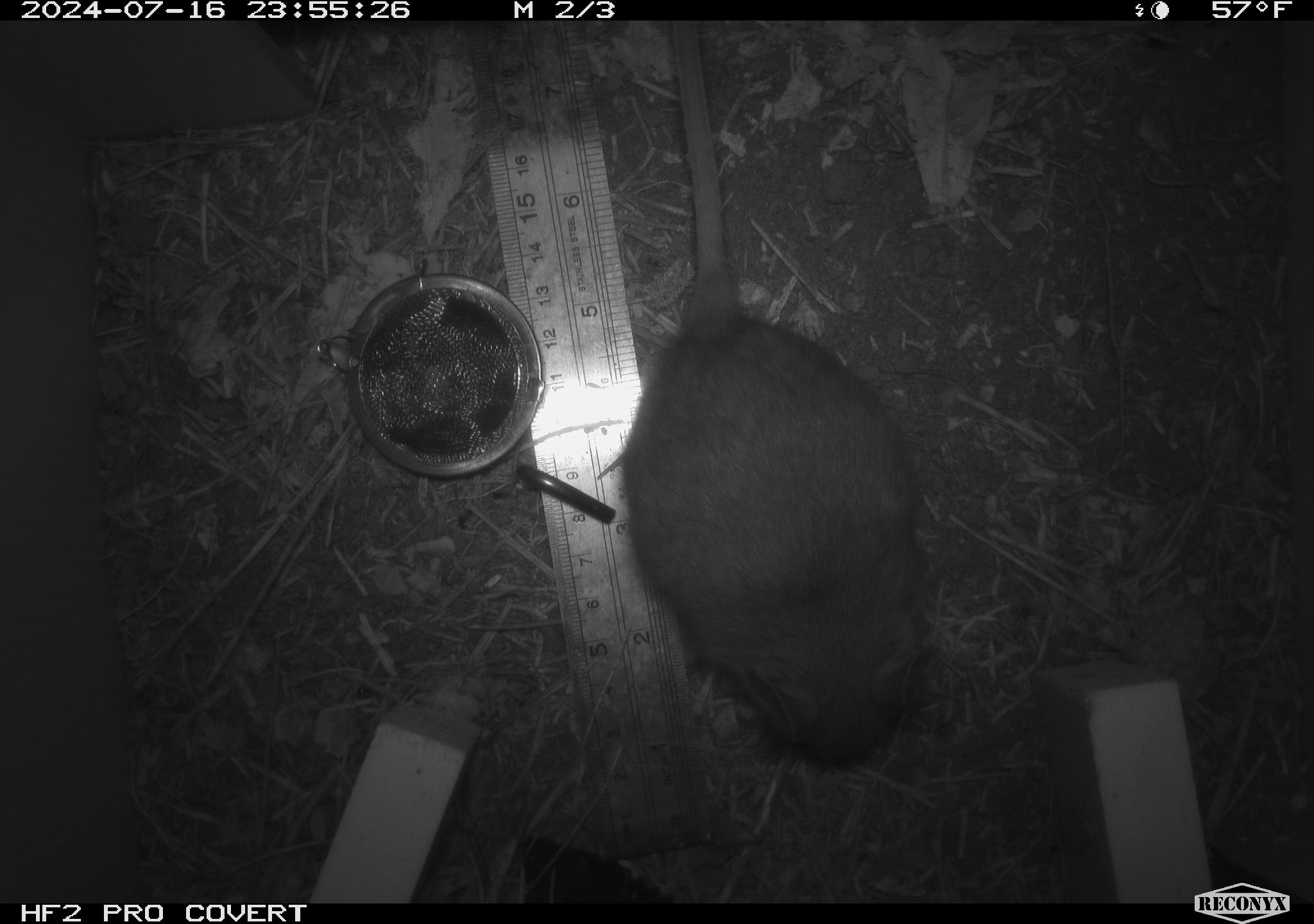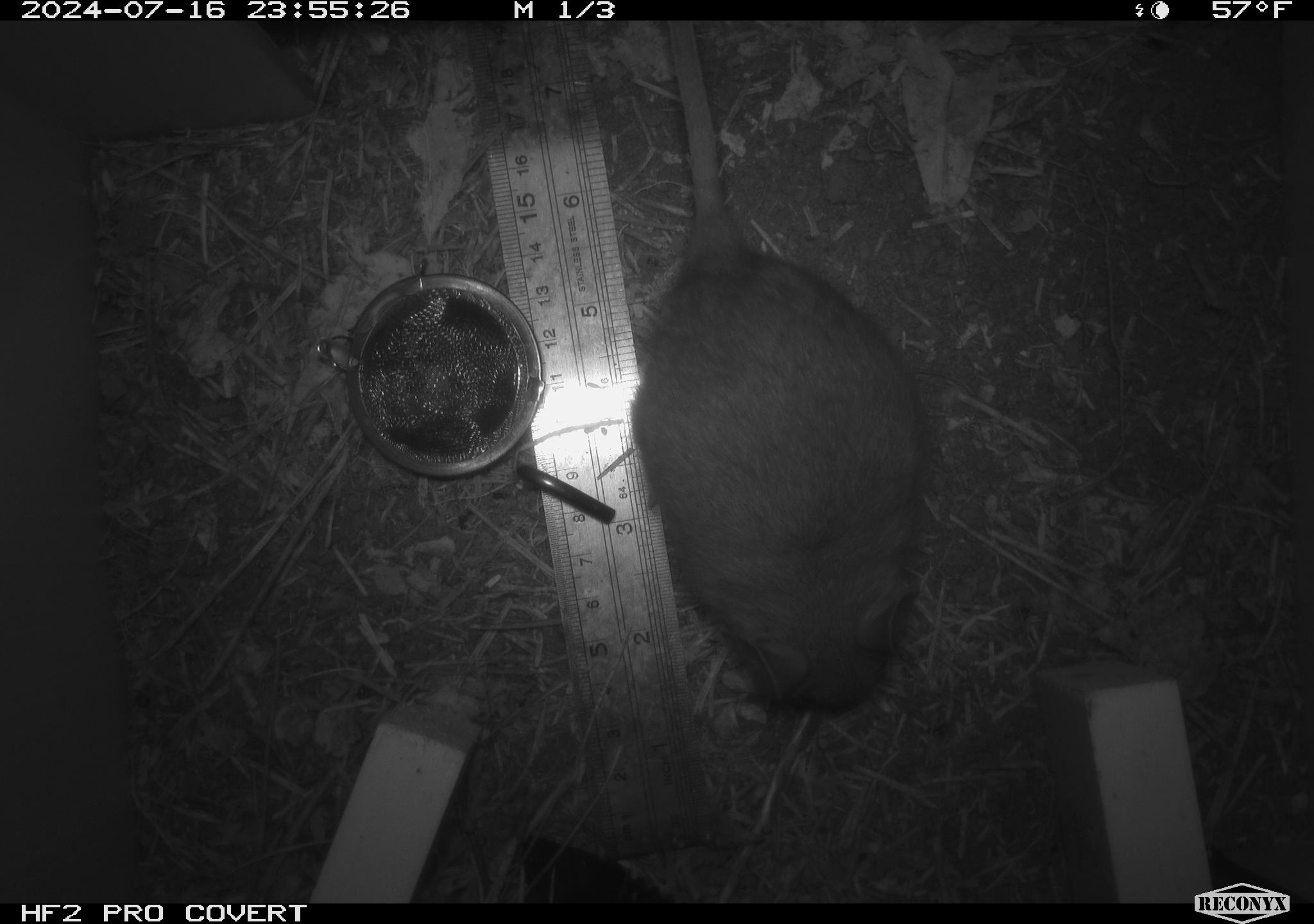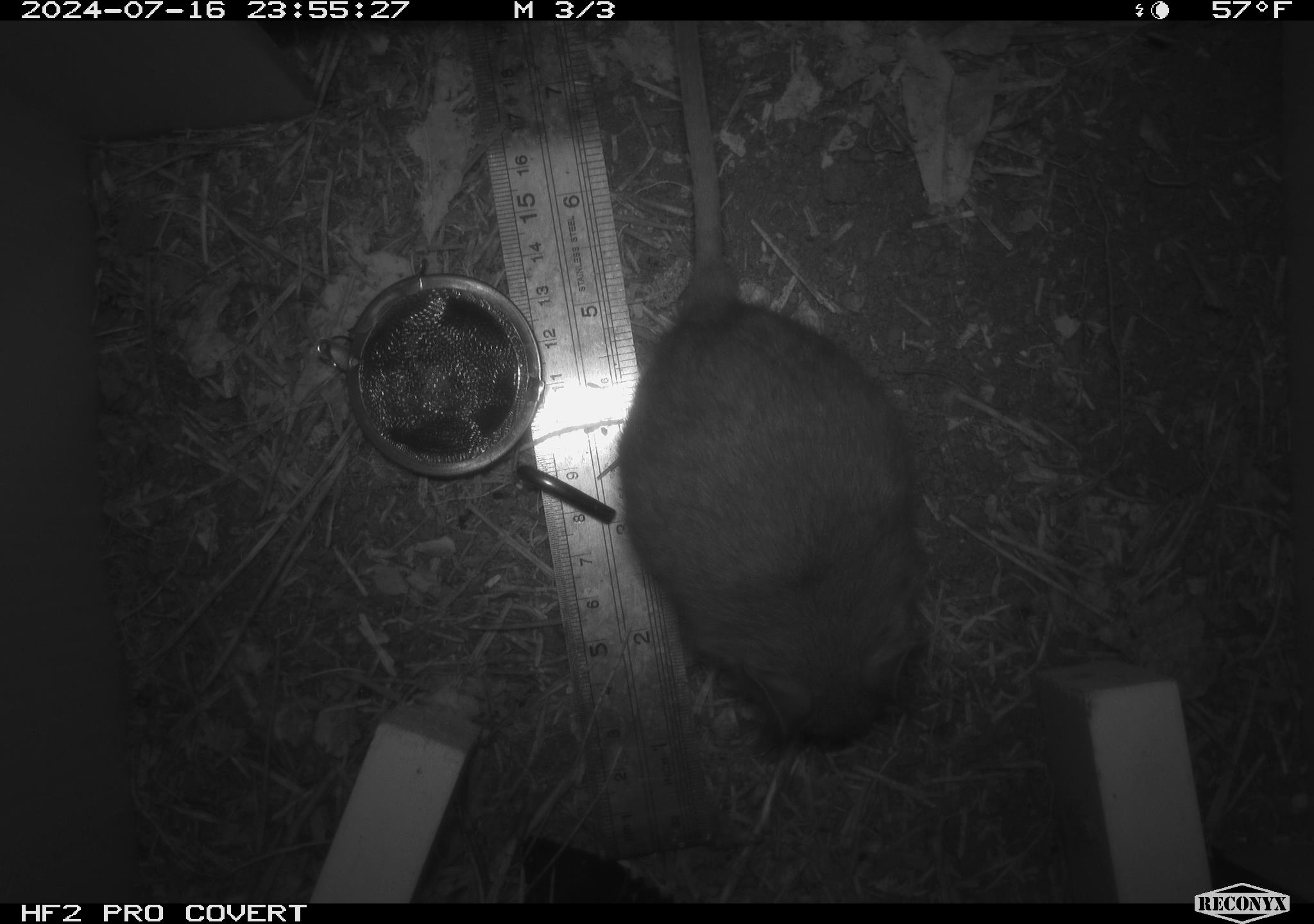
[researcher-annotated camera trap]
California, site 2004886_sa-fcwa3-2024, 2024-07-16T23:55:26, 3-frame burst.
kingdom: Animalia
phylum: Chordata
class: Mammalia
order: Rodentia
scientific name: Rodentia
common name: mouse species